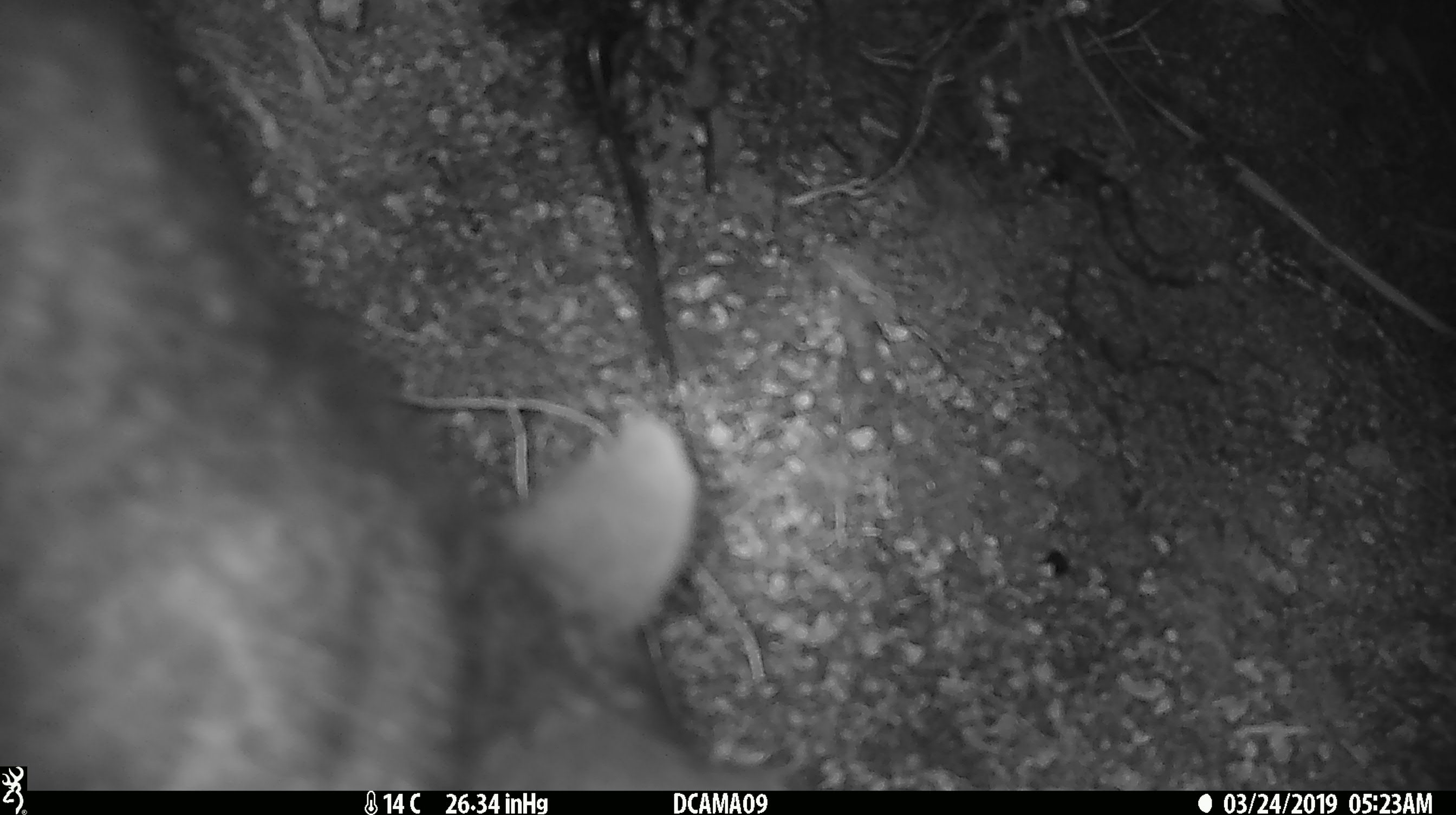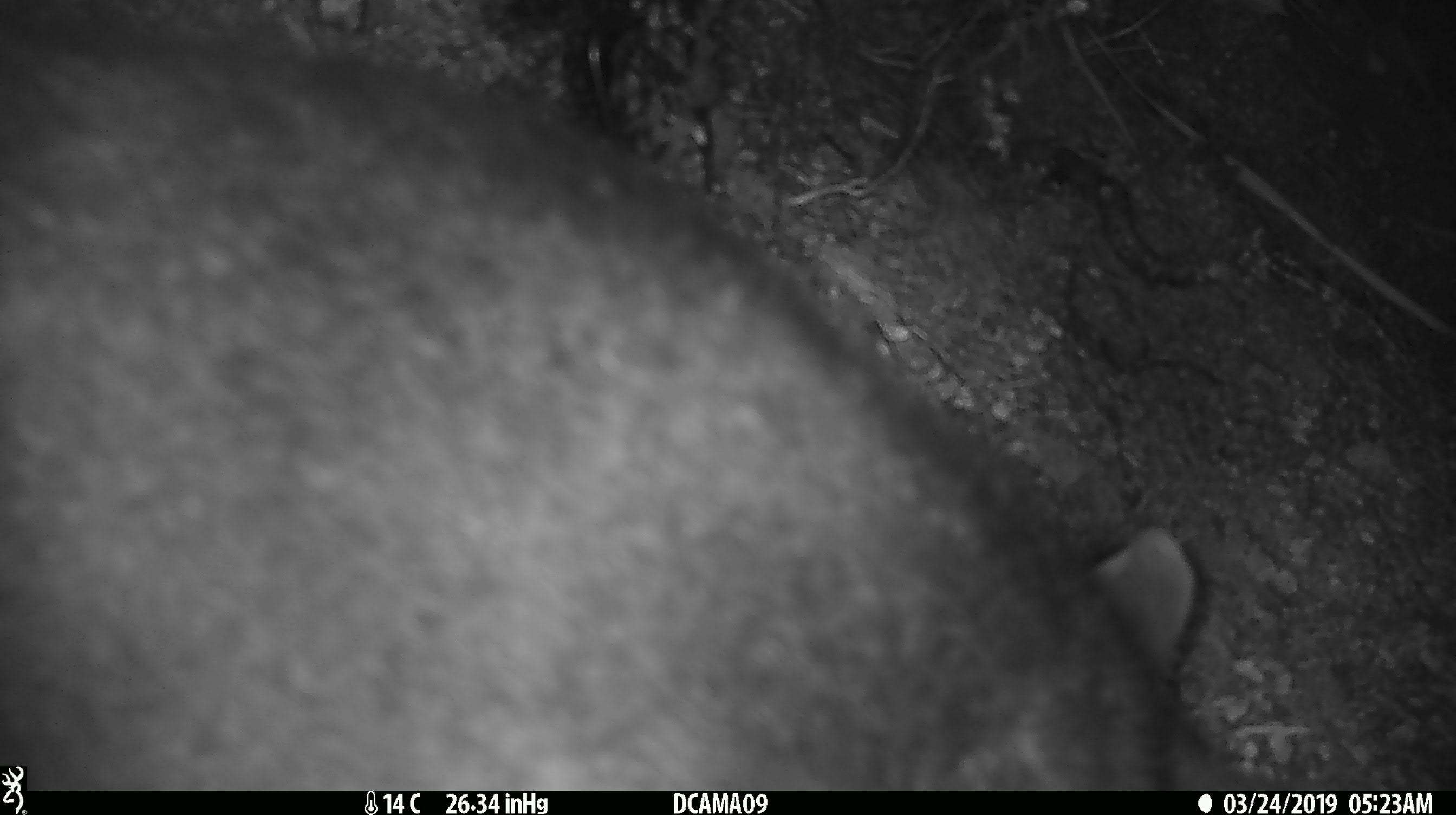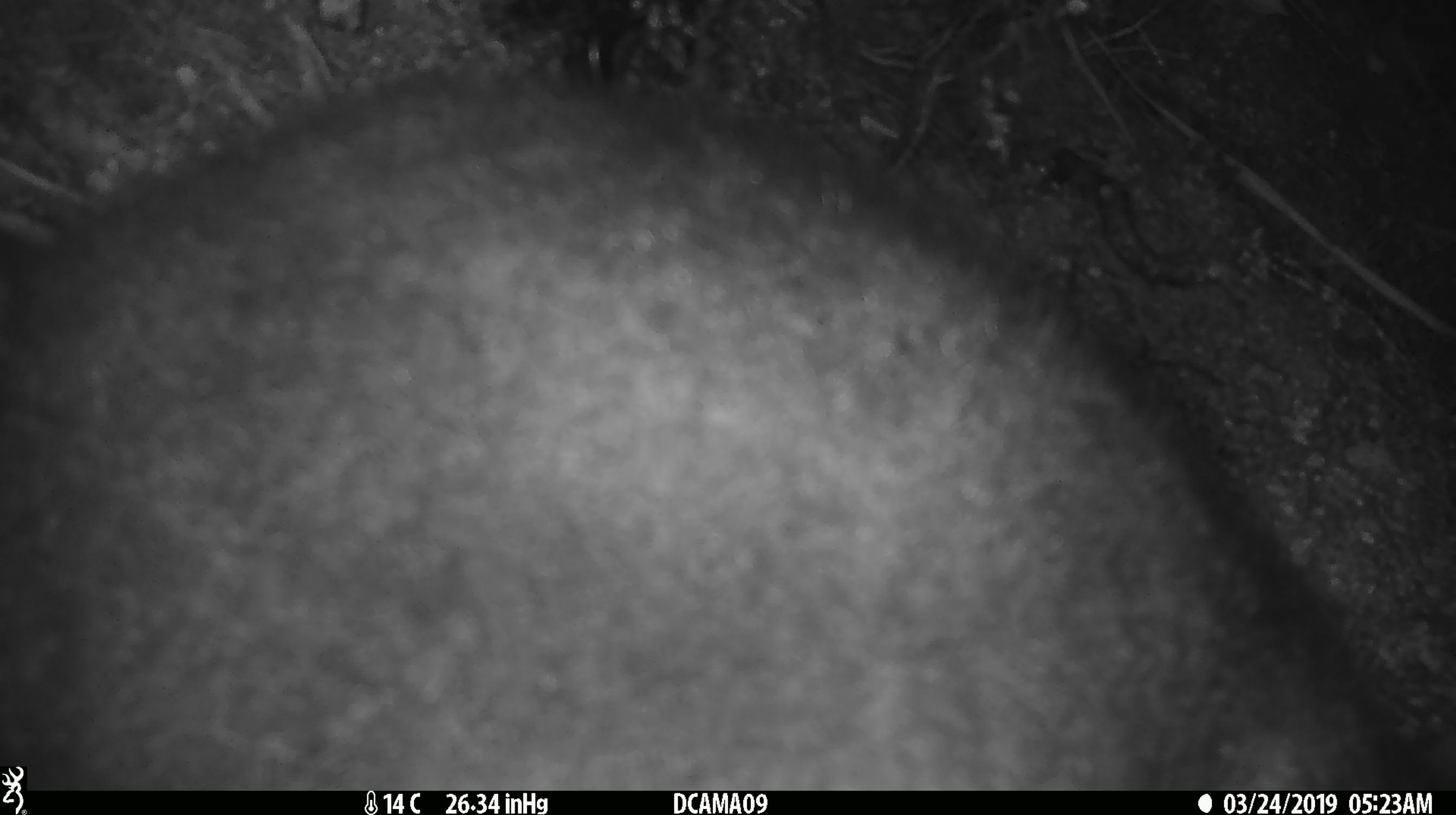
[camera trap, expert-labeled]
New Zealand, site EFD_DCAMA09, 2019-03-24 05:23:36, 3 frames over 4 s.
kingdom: Animalia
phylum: Chordata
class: Mammalia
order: Diprotodontia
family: Phalangeridae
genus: Trichosurus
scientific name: Trichosurus vulpecula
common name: common brushtail possum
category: possum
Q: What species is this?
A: Possum (common brushtail possum) (Trichosurus vulpecula).